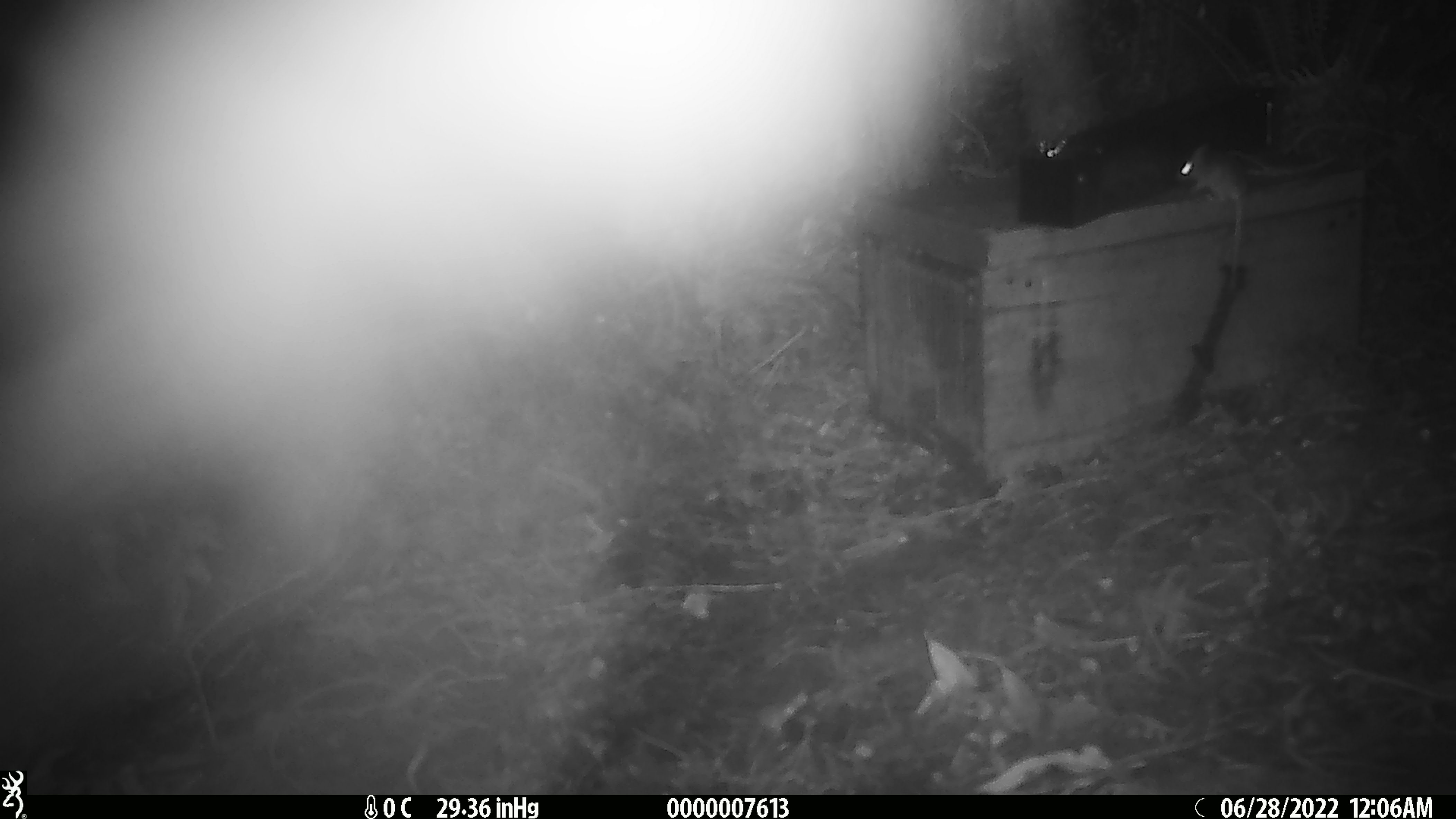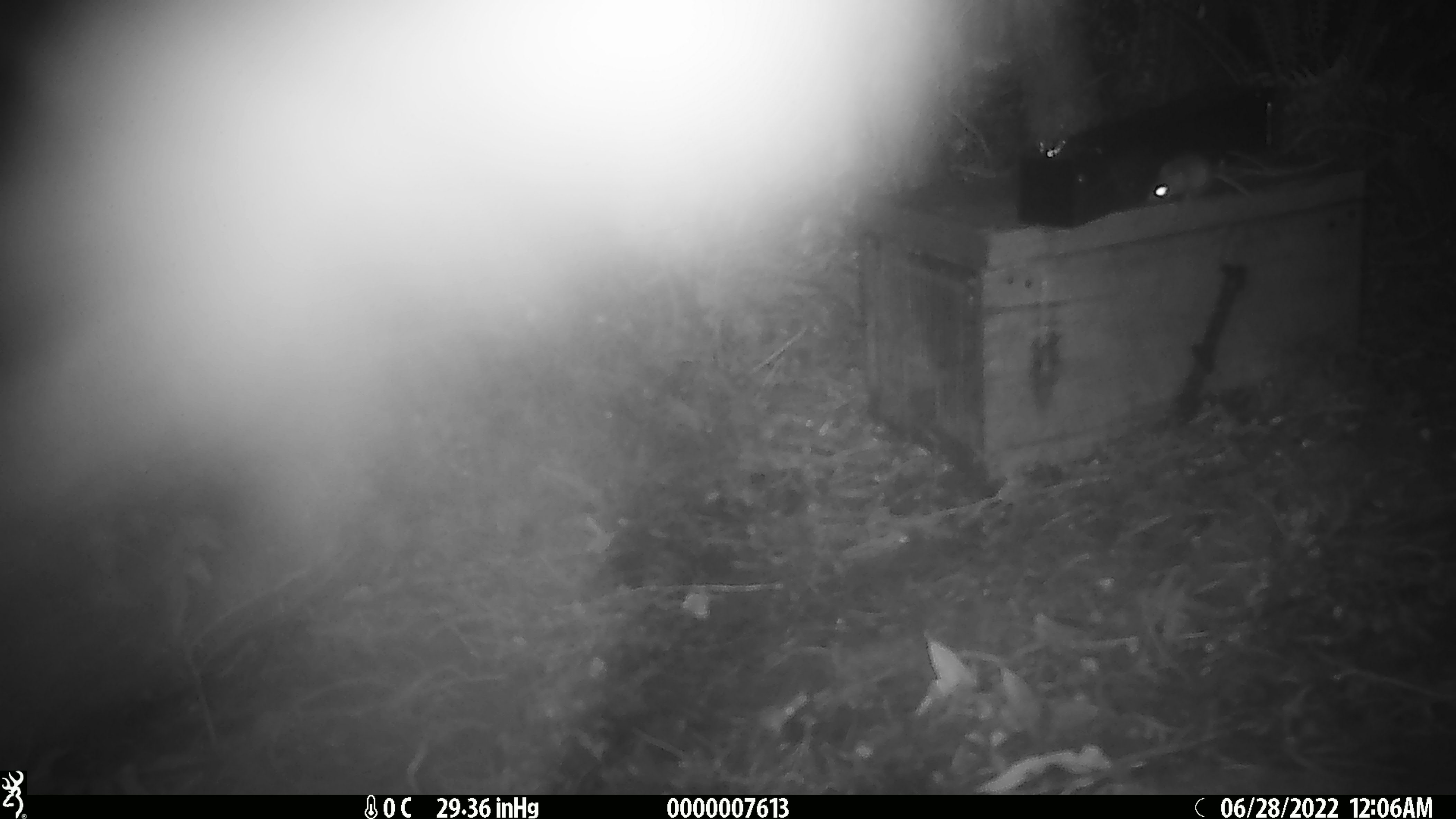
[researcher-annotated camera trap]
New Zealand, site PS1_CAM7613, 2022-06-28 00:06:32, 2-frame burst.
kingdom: Animalia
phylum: Chordata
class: Mammalia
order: Rodentia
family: Muridae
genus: Mus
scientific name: Mus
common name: mouse